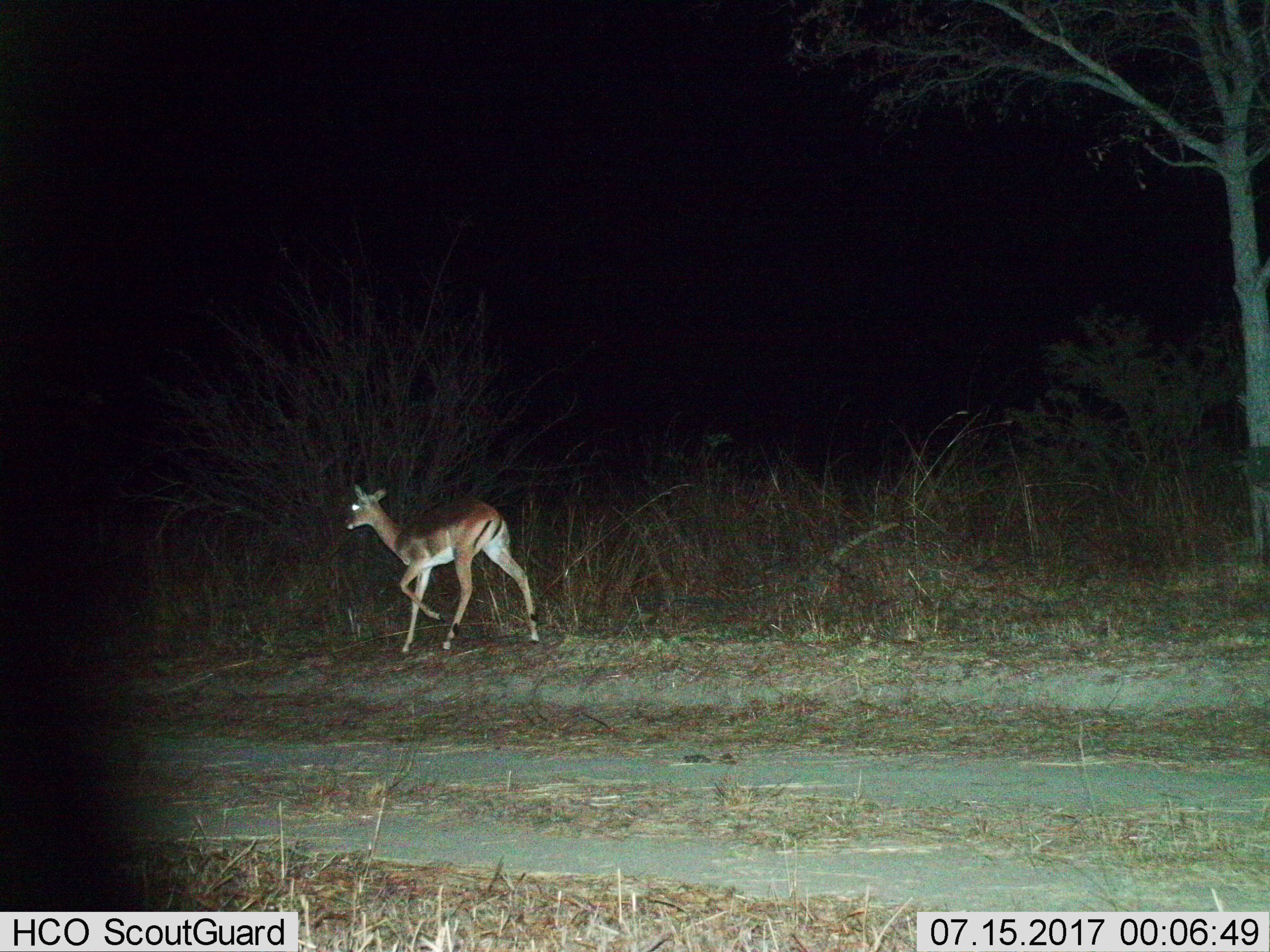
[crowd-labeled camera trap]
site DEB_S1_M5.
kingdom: Animalia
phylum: Chordata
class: Mammalia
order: Artiodactyla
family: Bovidae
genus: Aepyceros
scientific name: Aepyceros melampus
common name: impala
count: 1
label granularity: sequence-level